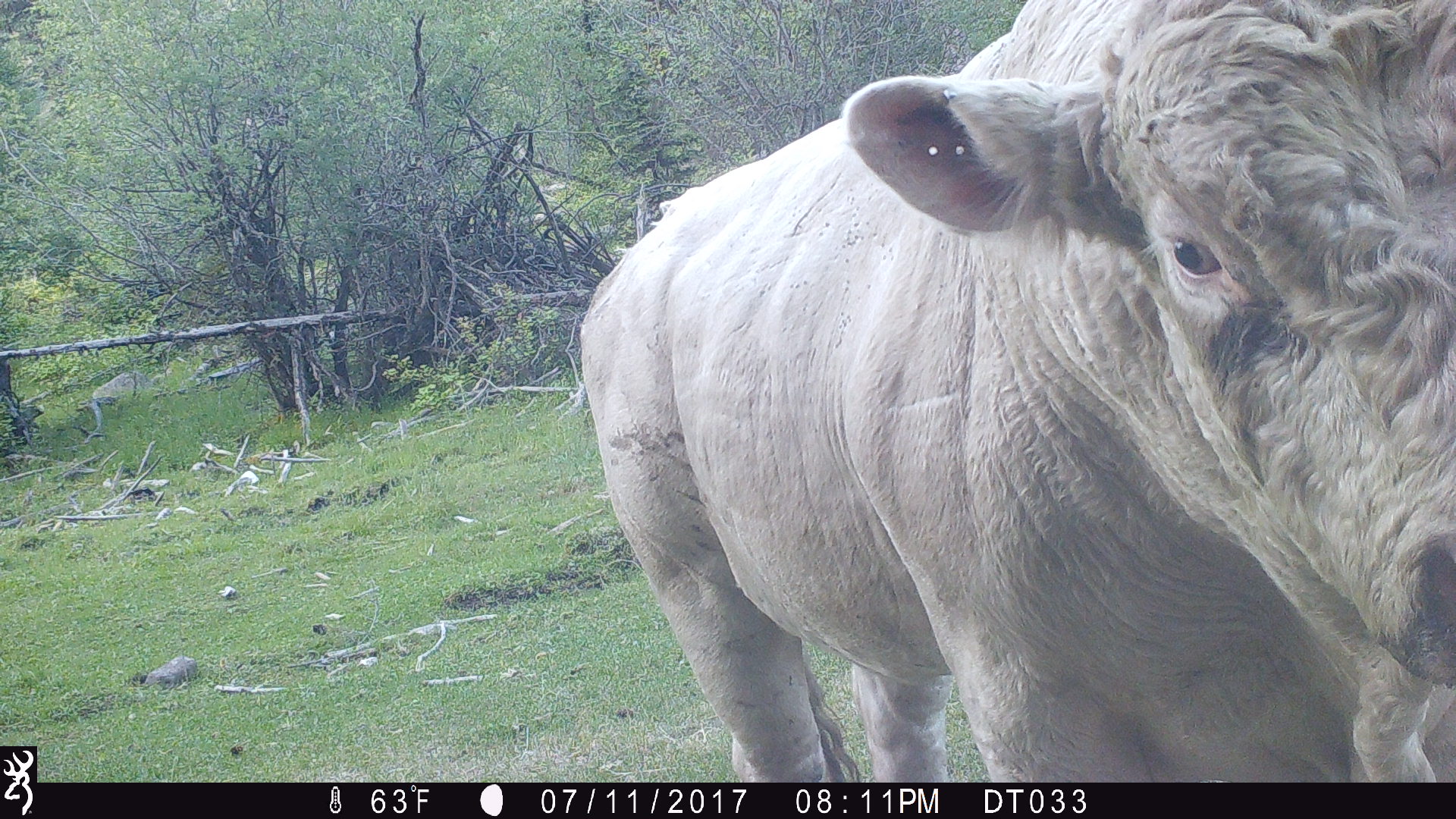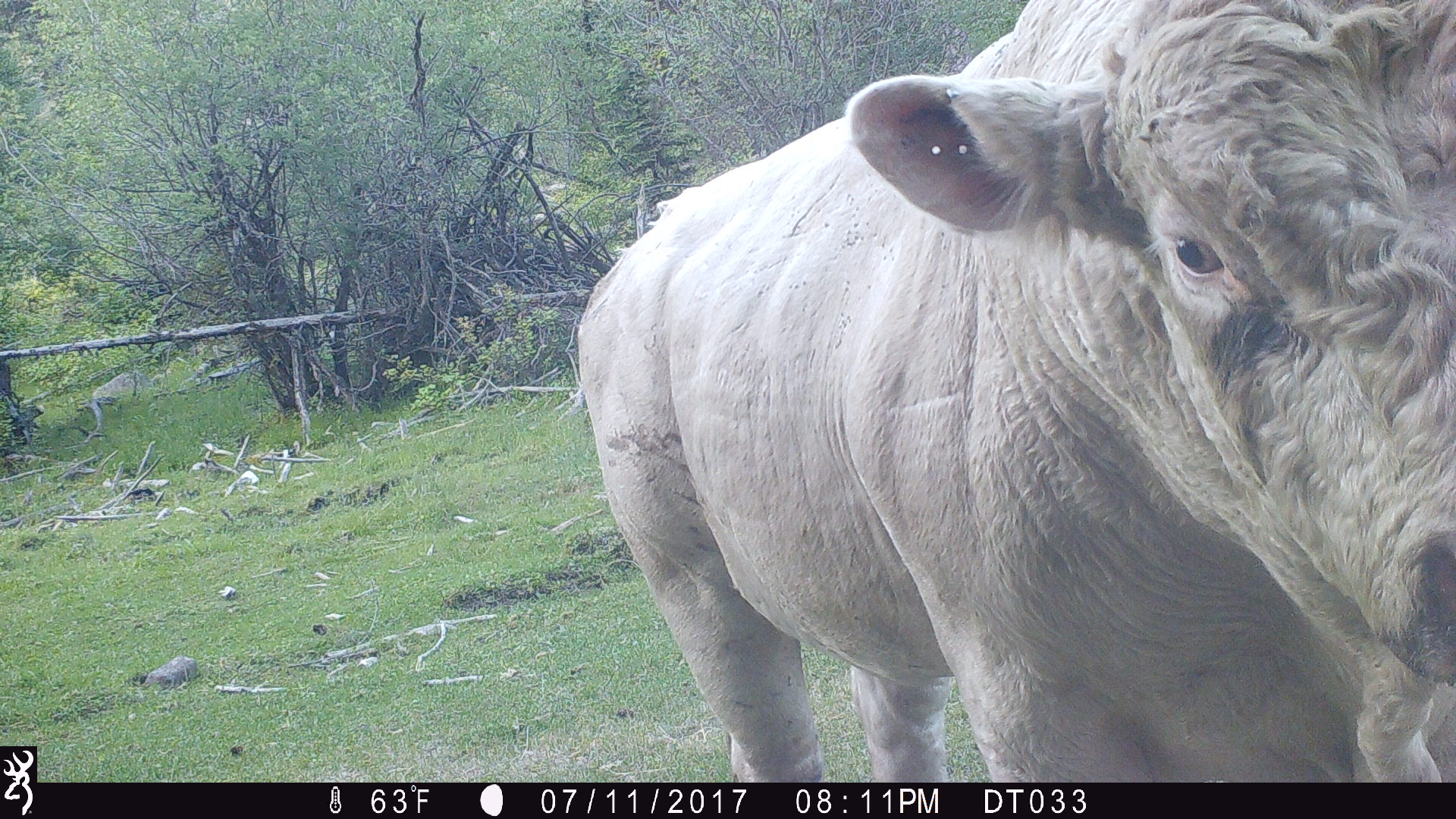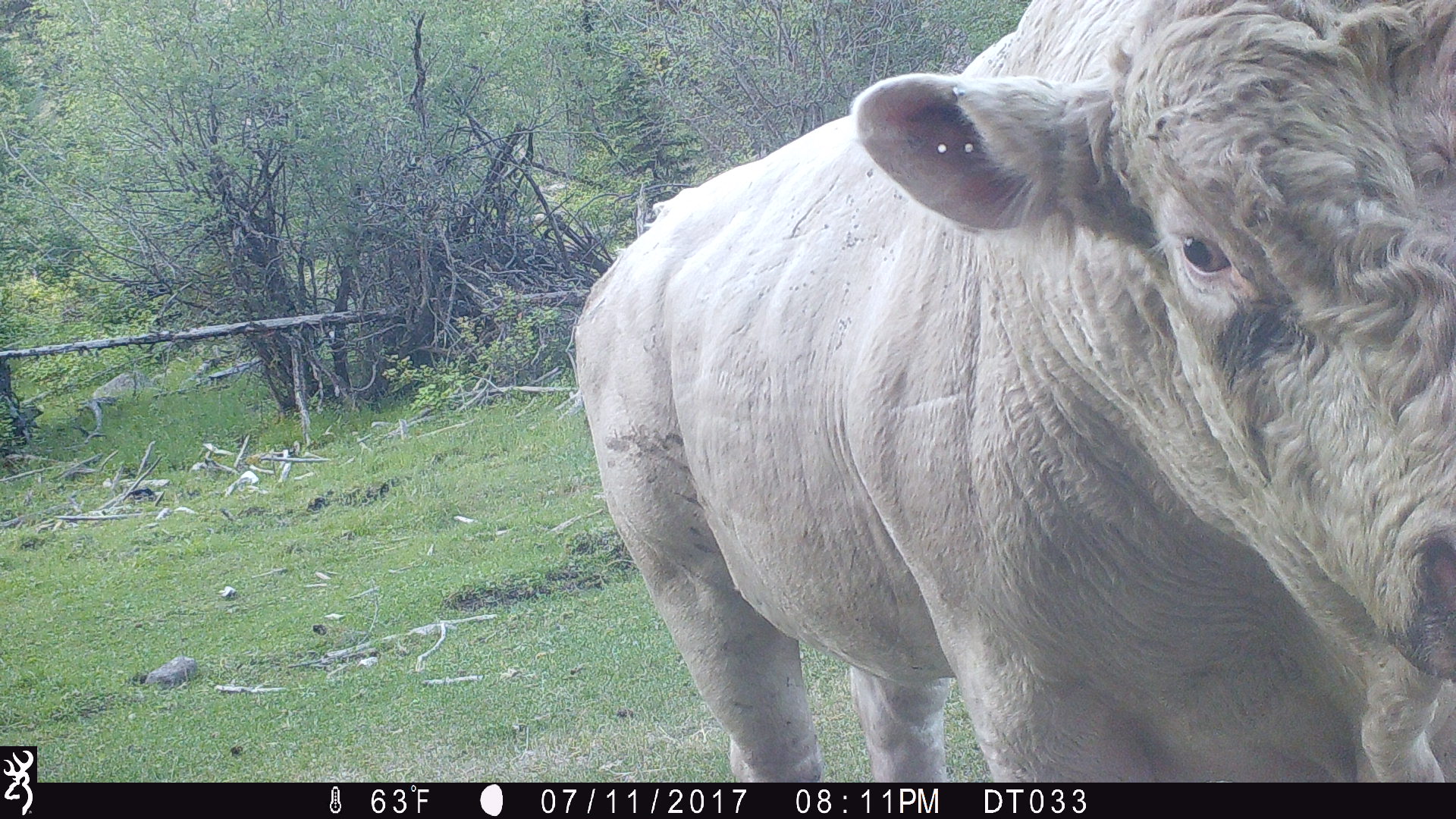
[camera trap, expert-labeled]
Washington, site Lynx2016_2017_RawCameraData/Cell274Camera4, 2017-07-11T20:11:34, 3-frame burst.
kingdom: Animalia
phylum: Chordata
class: Mammalia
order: Artiodactyla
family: Bovidae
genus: Bos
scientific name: Bos taurus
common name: domestic cattle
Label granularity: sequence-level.